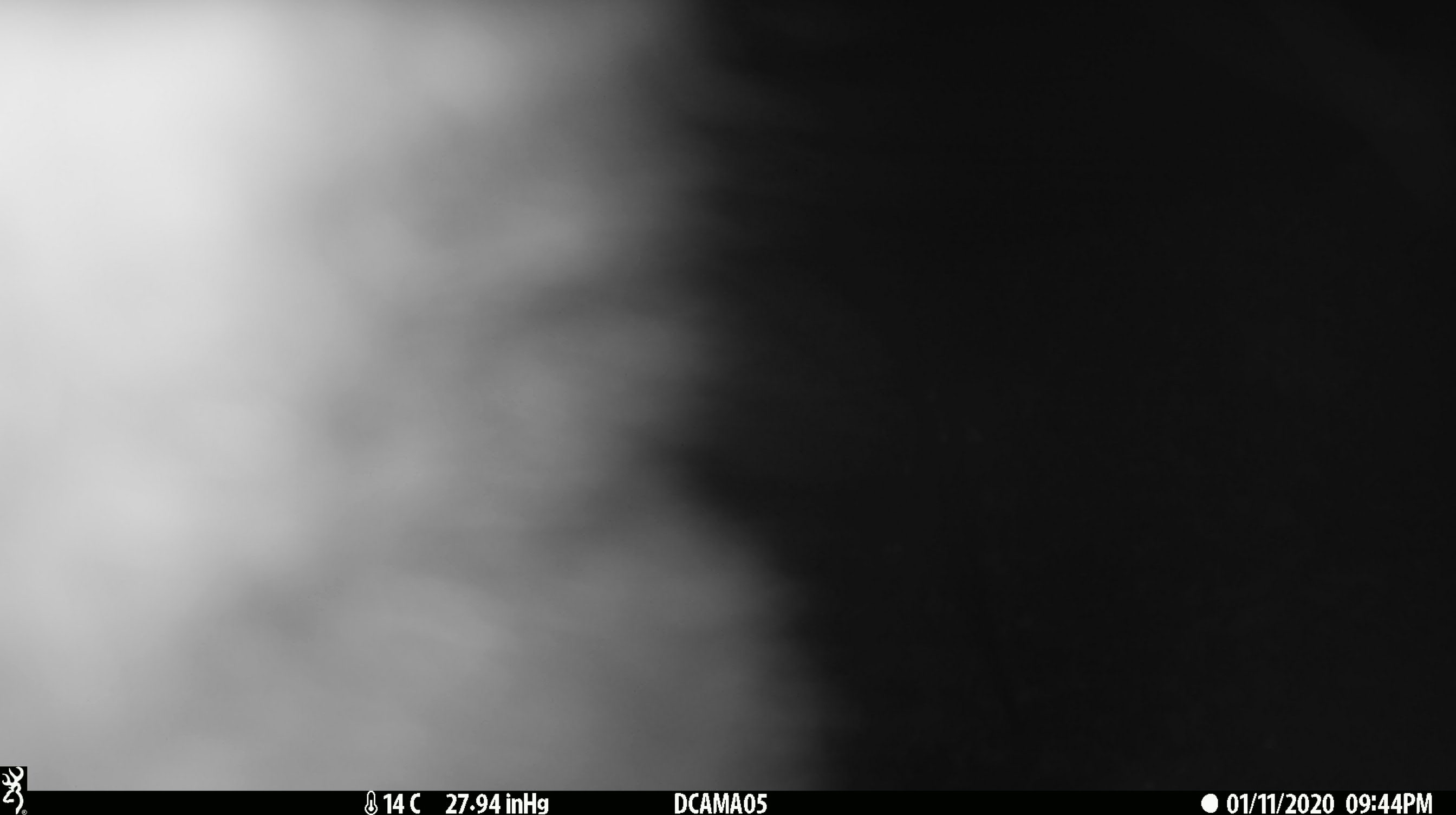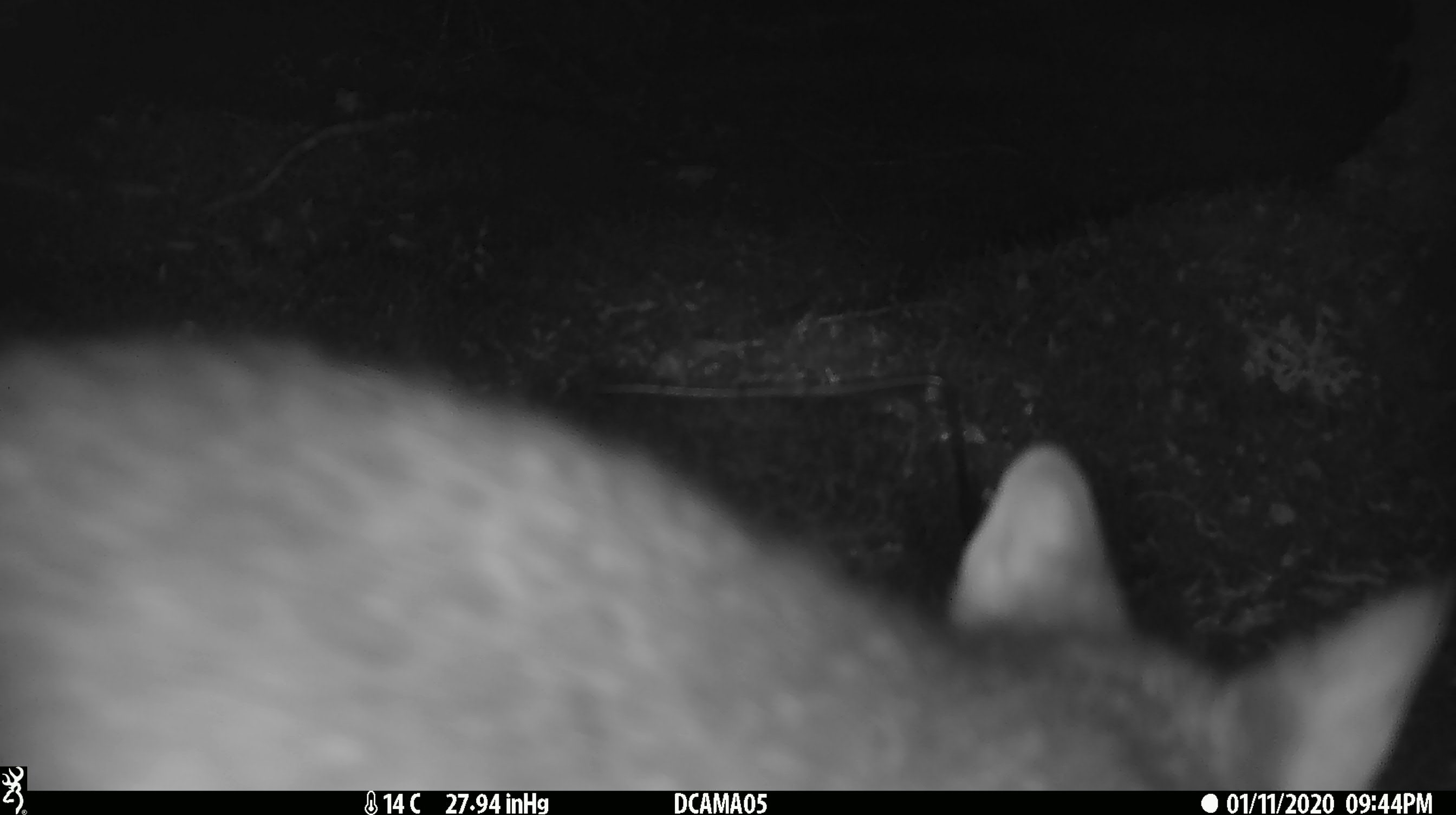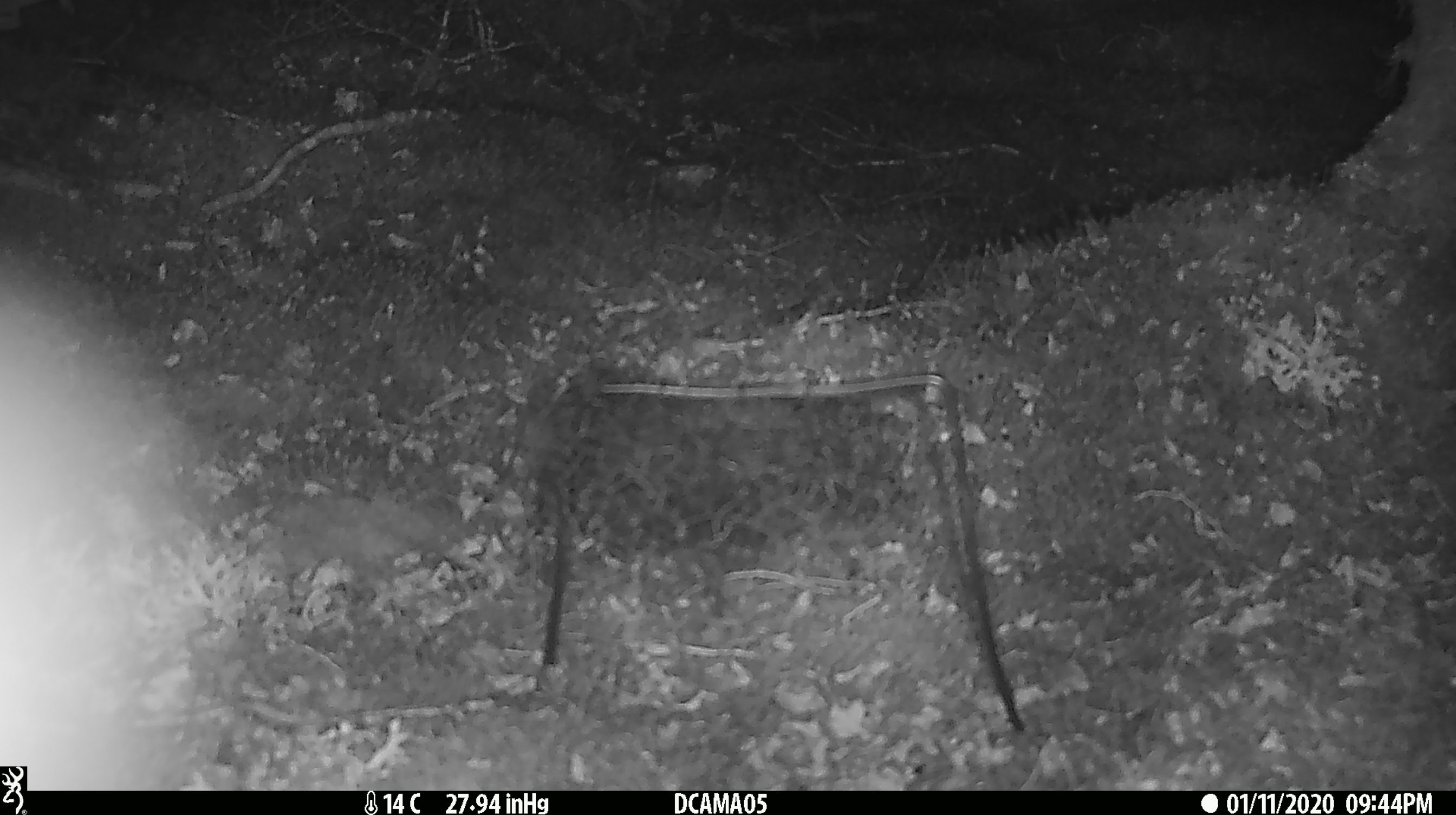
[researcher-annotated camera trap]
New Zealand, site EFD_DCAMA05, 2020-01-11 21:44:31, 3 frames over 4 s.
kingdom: Animalia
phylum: Chordata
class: Mammalia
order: Diprotodontia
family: Phalangeridae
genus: Trichosurus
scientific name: Trichosurus vulpecula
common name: common brushtail possum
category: possum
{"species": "possum (common brushtail possum) (Trichosurus vulpecula)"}